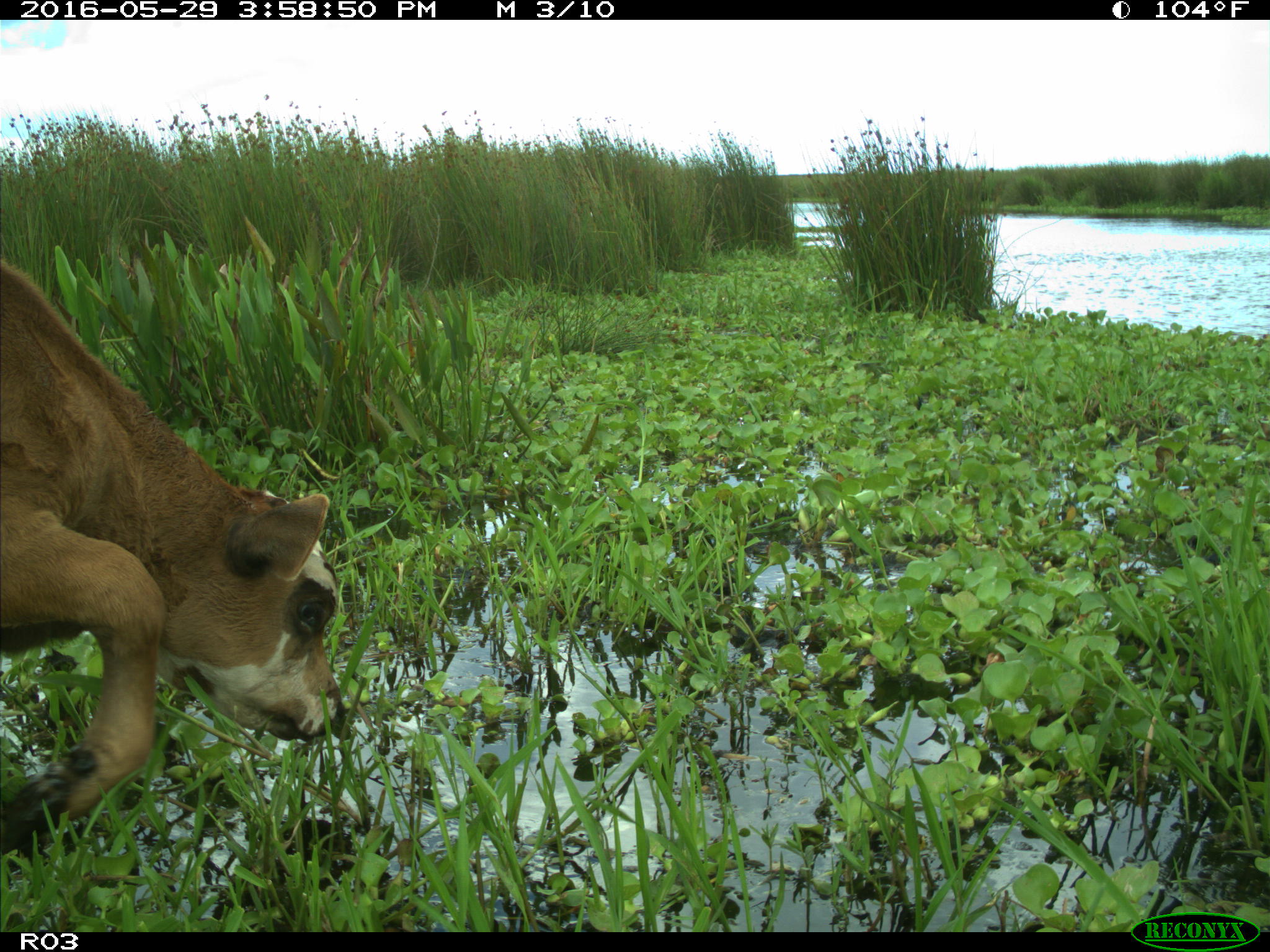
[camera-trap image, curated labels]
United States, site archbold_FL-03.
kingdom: Animalia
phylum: Chordata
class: Mammalia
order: Artiodactyla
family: Bovidae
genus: Bos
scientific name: Bos taurus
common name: domestic cow